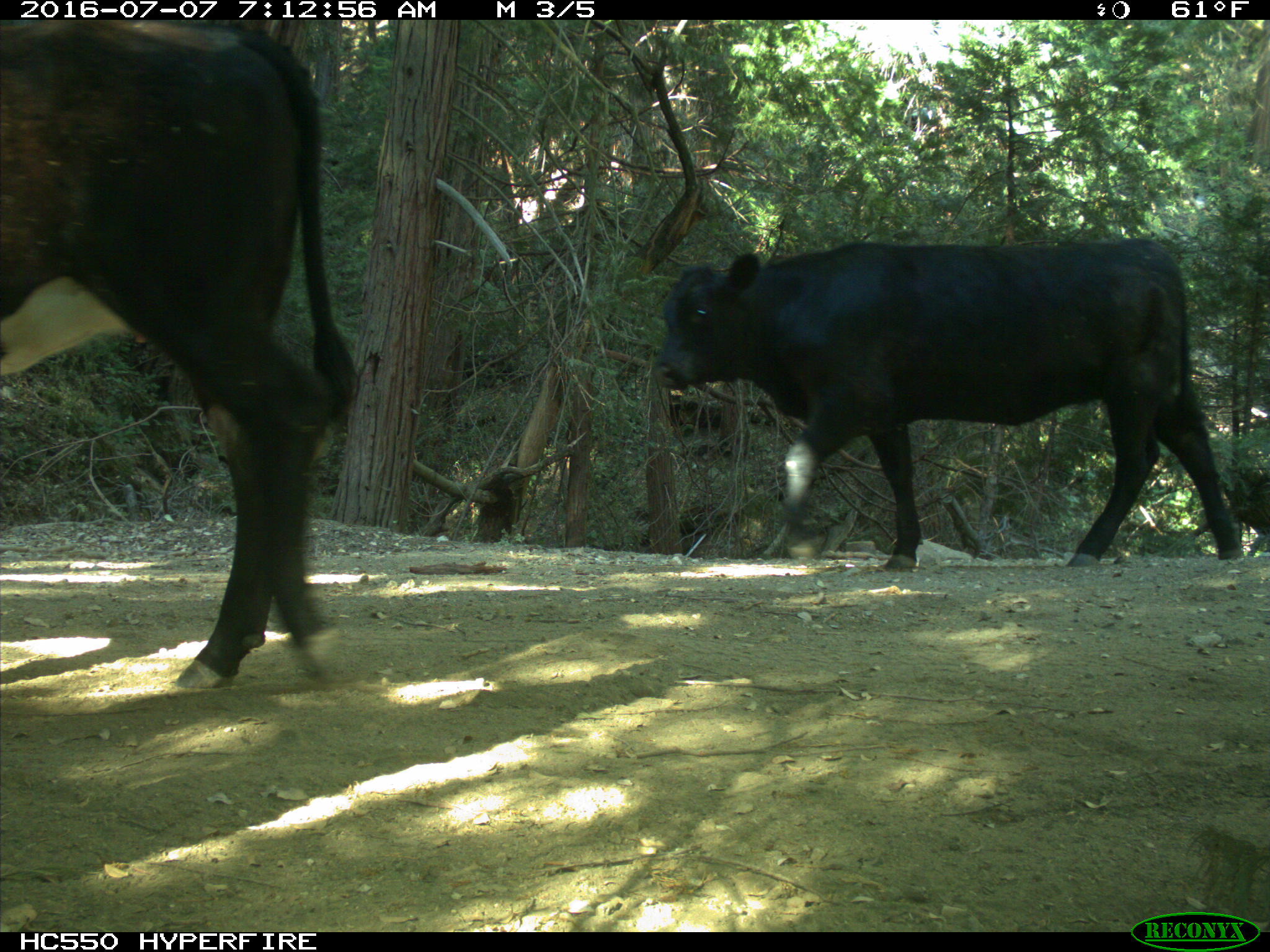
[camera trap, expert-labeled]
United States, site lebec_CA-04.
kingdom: Animalia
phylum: Chordata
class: Mammalia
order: Artiodactyla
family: Bovidae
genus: Bos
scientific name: Bos taurus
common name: domestic cow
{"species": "Bos taurus (domestic cow)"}